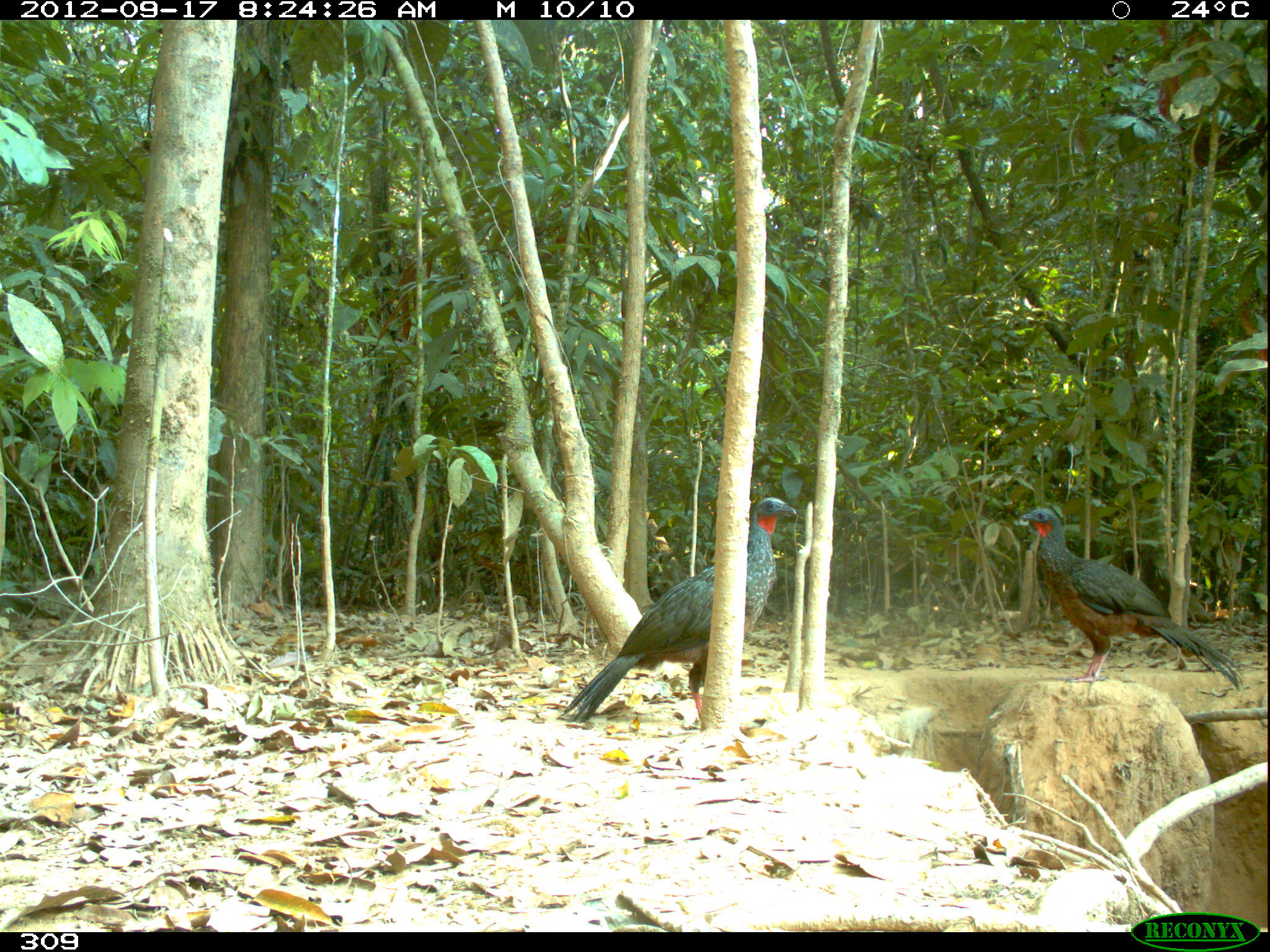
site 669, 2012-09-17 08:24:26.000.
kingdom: Animalia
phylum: Chordata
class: Aves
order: Galliformes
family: Cracidae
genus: Penelope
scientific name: Penelope jacquacu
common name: spix's guan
Penelope jacquacu (spix's guan).